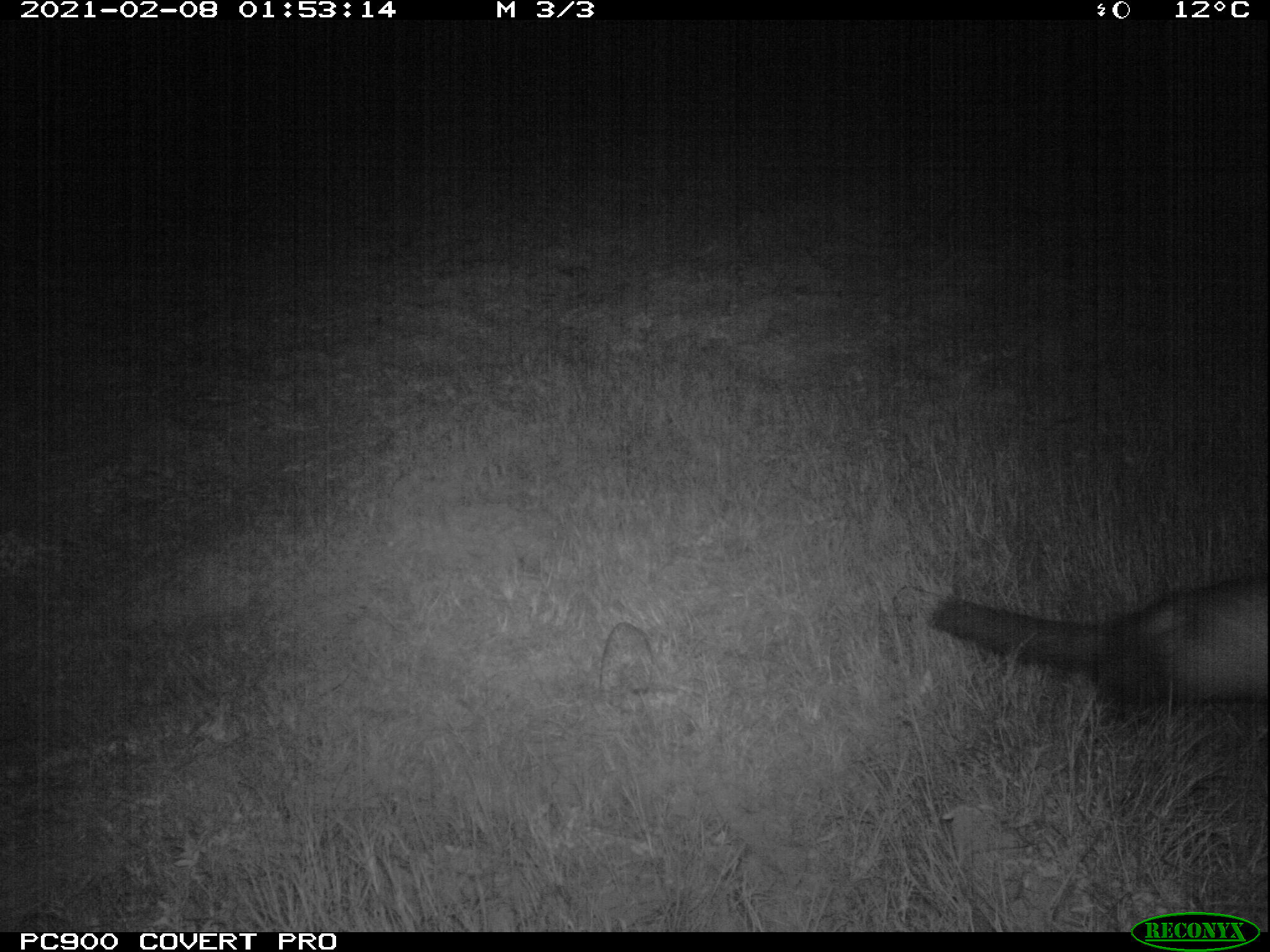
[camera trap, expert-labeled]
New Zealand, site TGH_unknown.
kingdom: Animalia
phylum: Chordata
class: Mammalia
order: Carnivora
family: Mustelidae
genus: Mustela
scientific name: Mustela furo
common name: ferret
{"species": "ferret (Mustela furo)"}